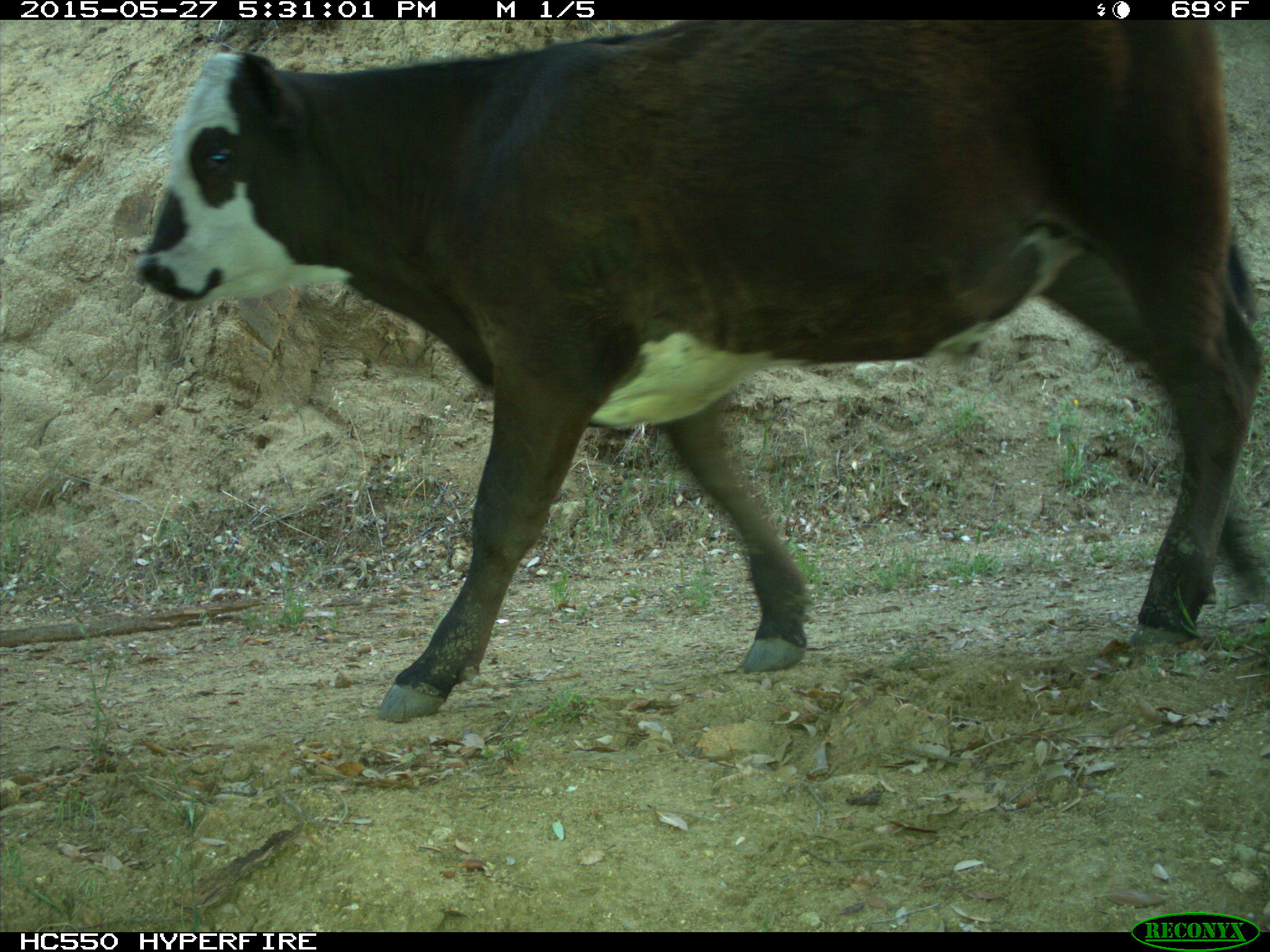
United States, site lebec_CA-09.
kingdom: Animalia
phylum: Chordata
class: Mammalia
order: Artiodactyla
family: Bovidae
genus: Bos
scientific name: Bos taurus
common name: domestic cow